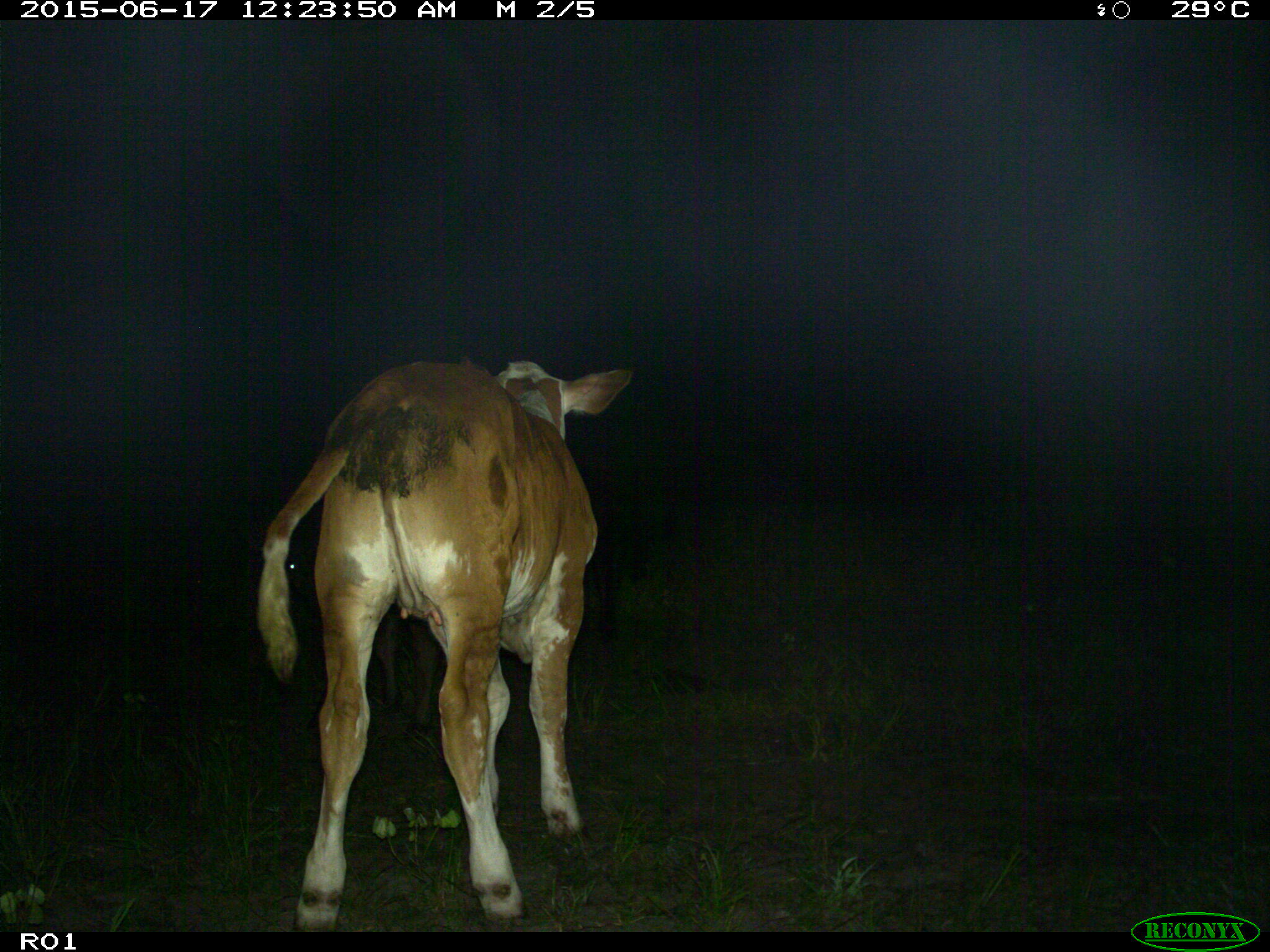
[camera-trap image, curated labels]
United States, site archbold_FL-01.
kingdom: Animalia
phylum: Chordata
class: Mammalia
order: Artiodactyla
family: Bovidae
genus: Bos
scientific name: Bos taurus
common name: domestic cow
Bos taurus (domestic cow).